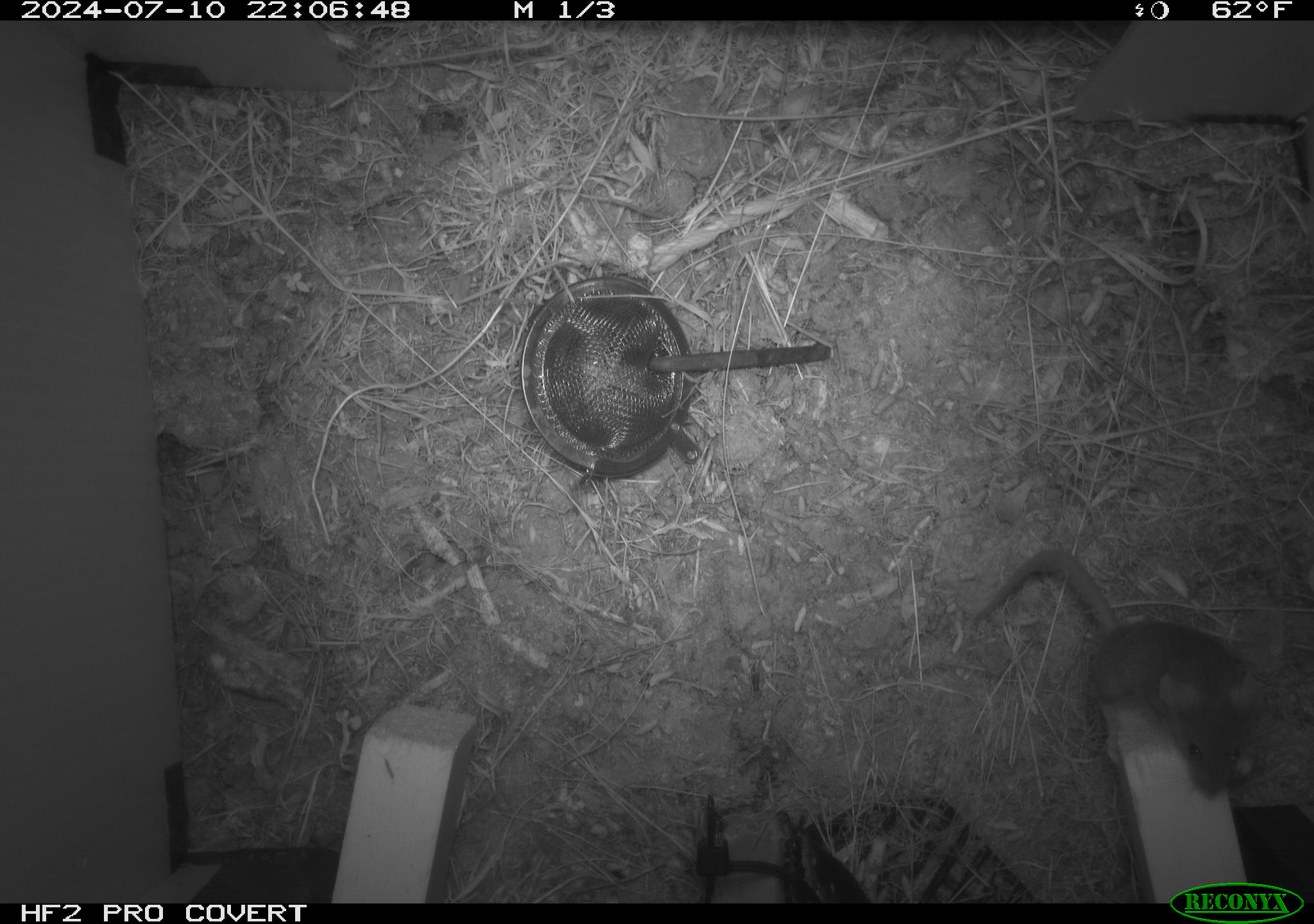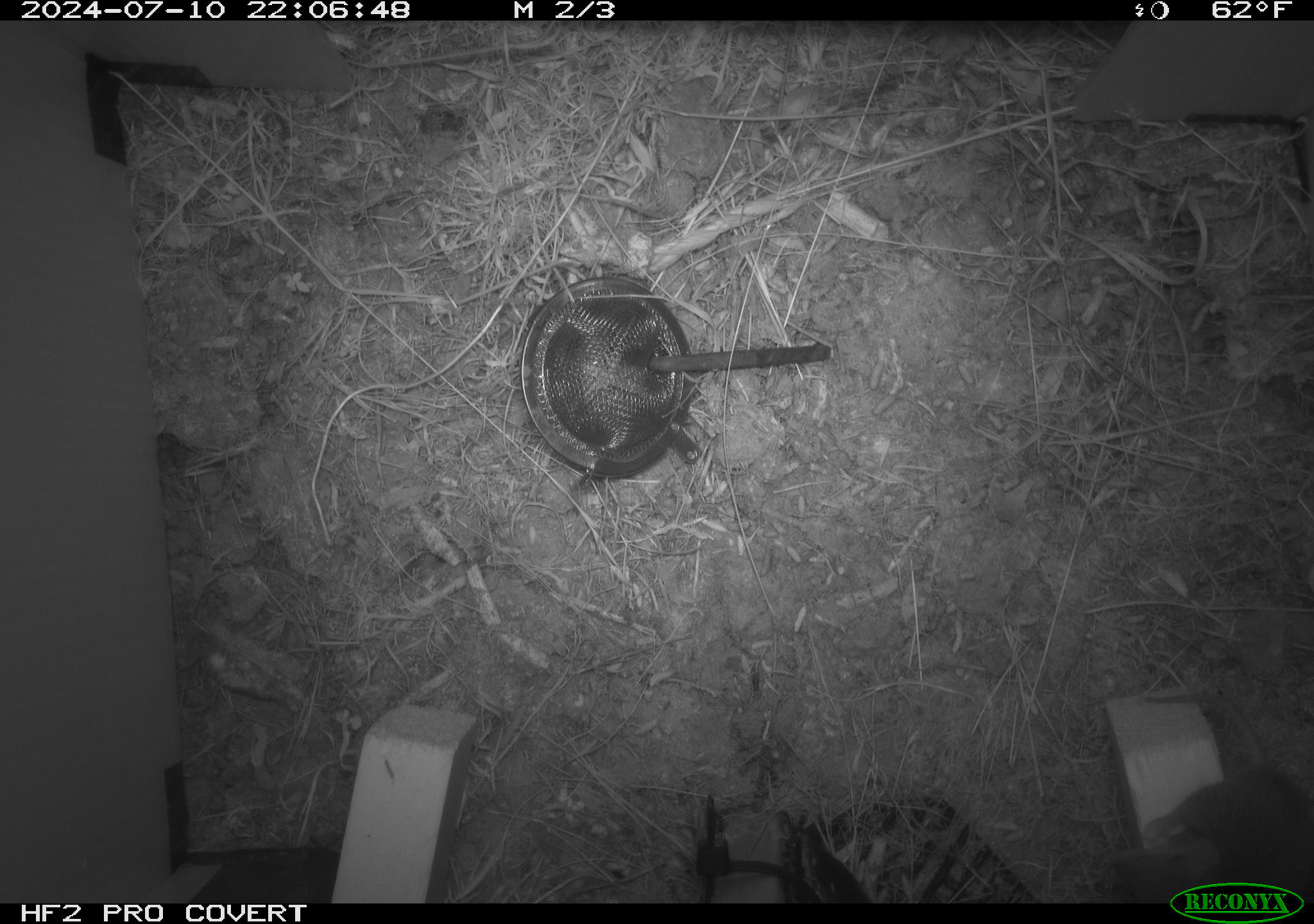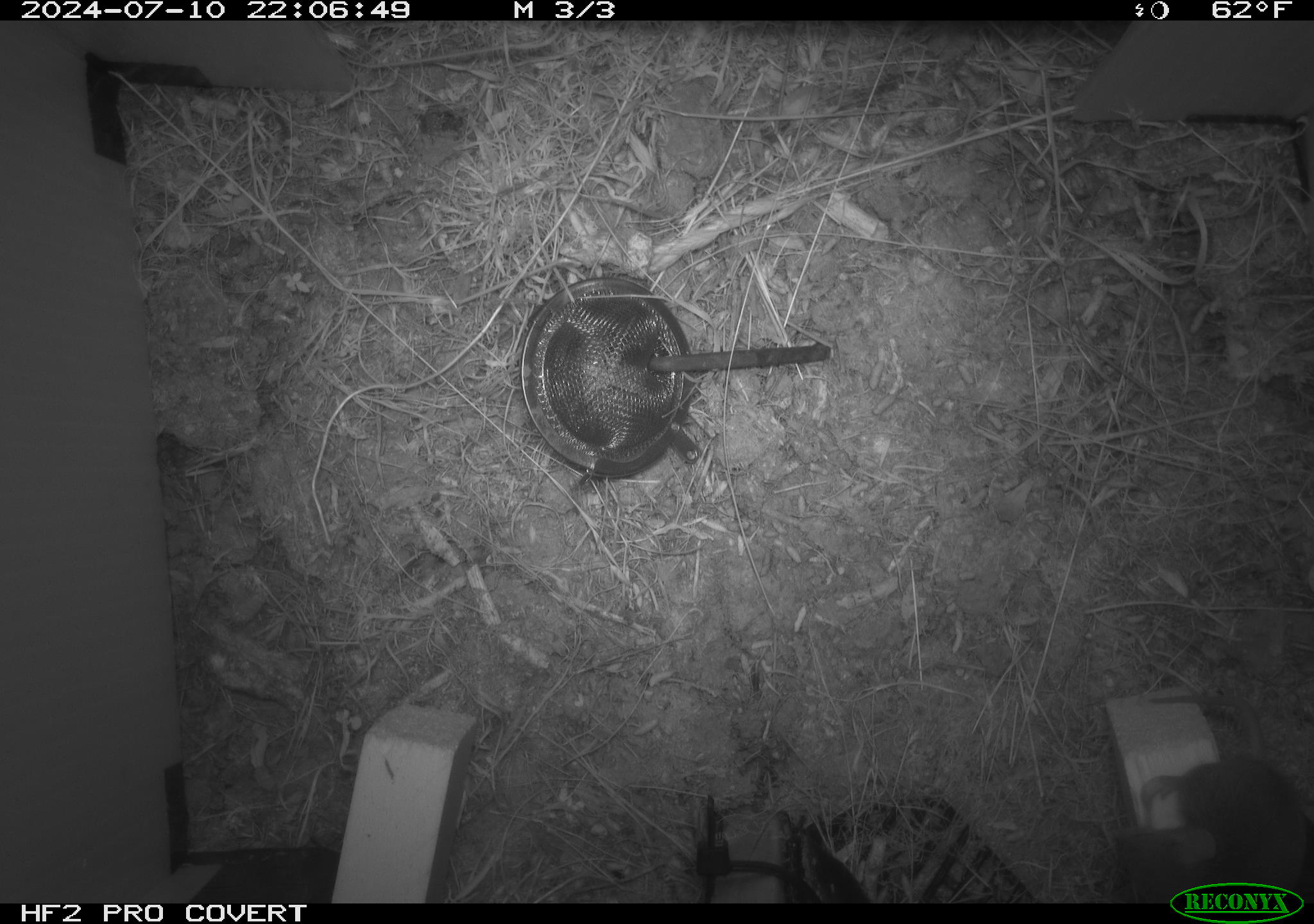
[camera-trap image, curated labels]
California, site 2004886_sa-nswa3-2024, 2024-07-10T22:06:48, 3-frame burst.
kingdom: Animalia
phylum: Chordata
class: Mammalia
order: Rodentia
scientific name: Rodentia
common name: rodent